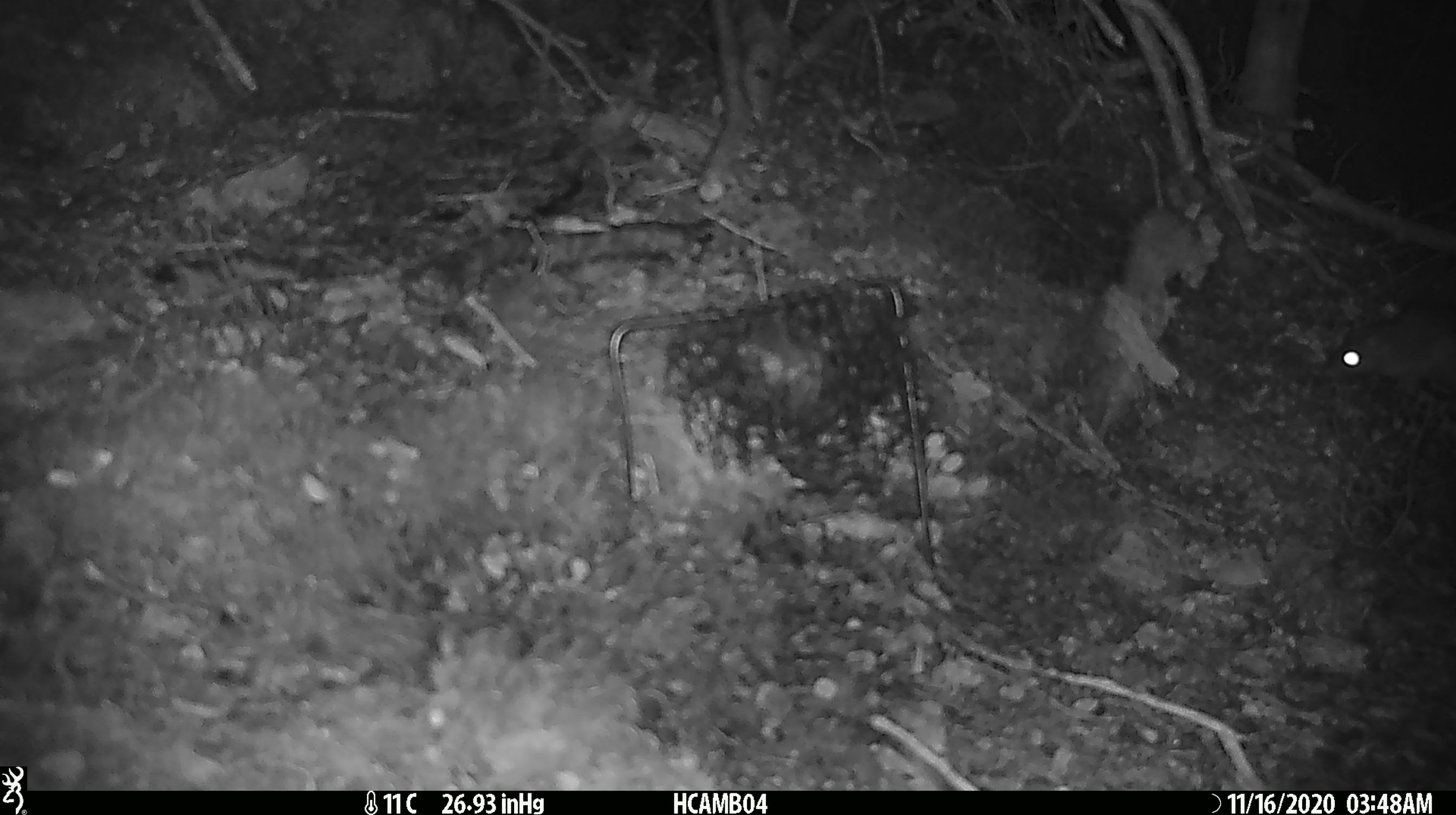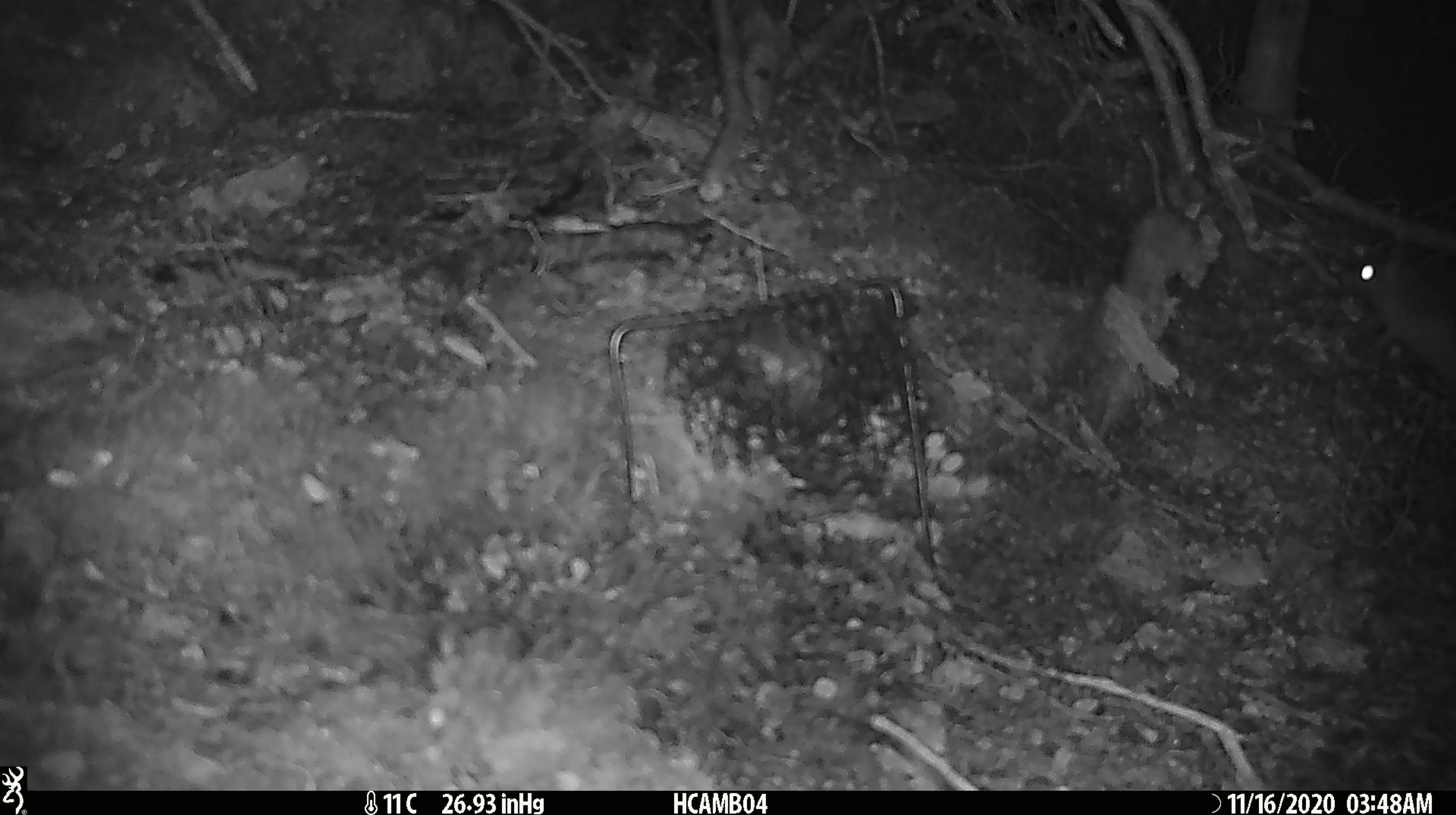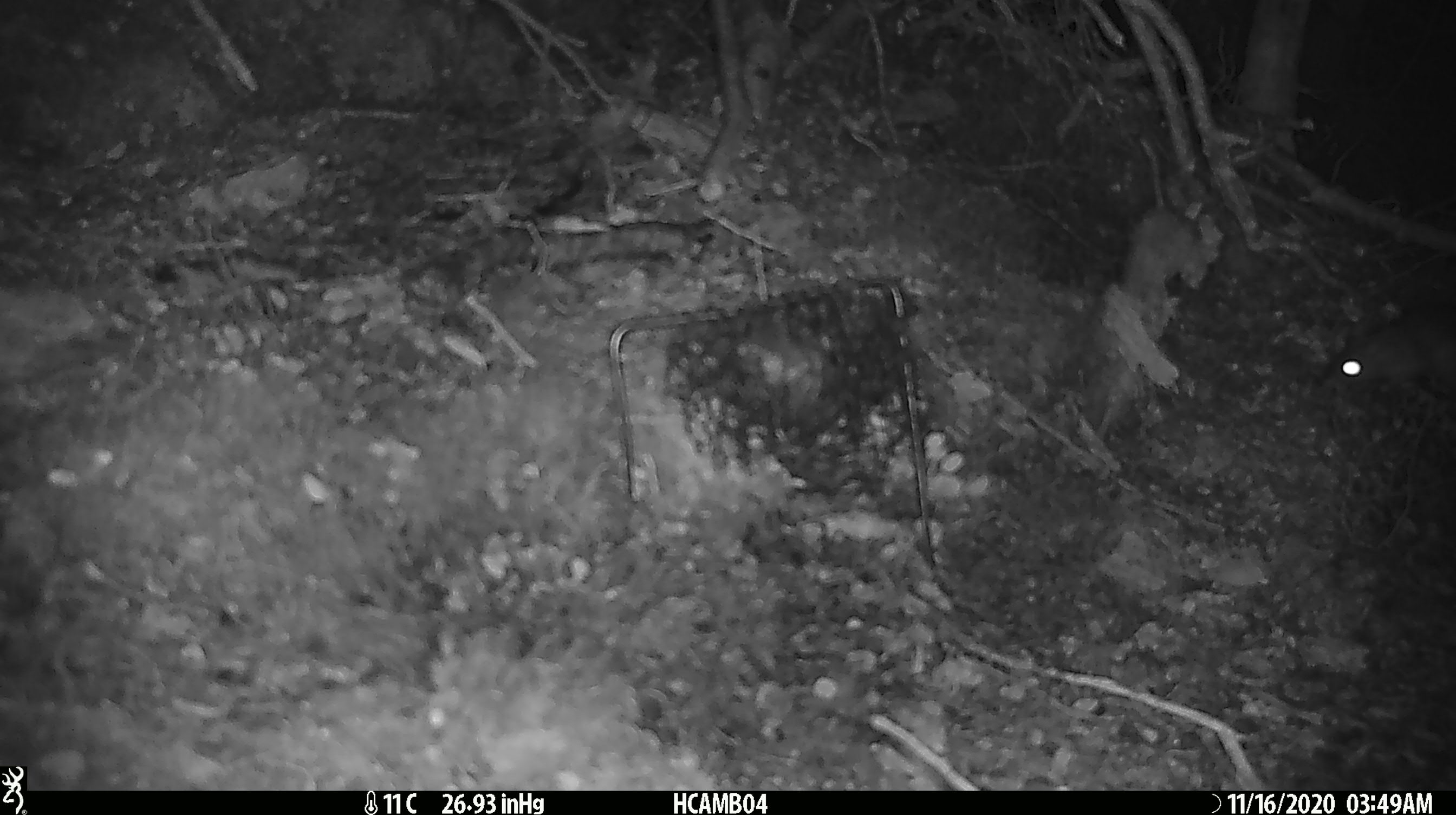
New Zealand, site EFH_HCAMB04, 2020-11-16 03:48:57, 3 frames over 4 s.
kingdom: Animalia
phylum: Chordata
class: Mammalia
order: Rodentia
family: Muridae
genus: Rattus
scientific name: Rattus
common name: rat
Rat (Rattus).